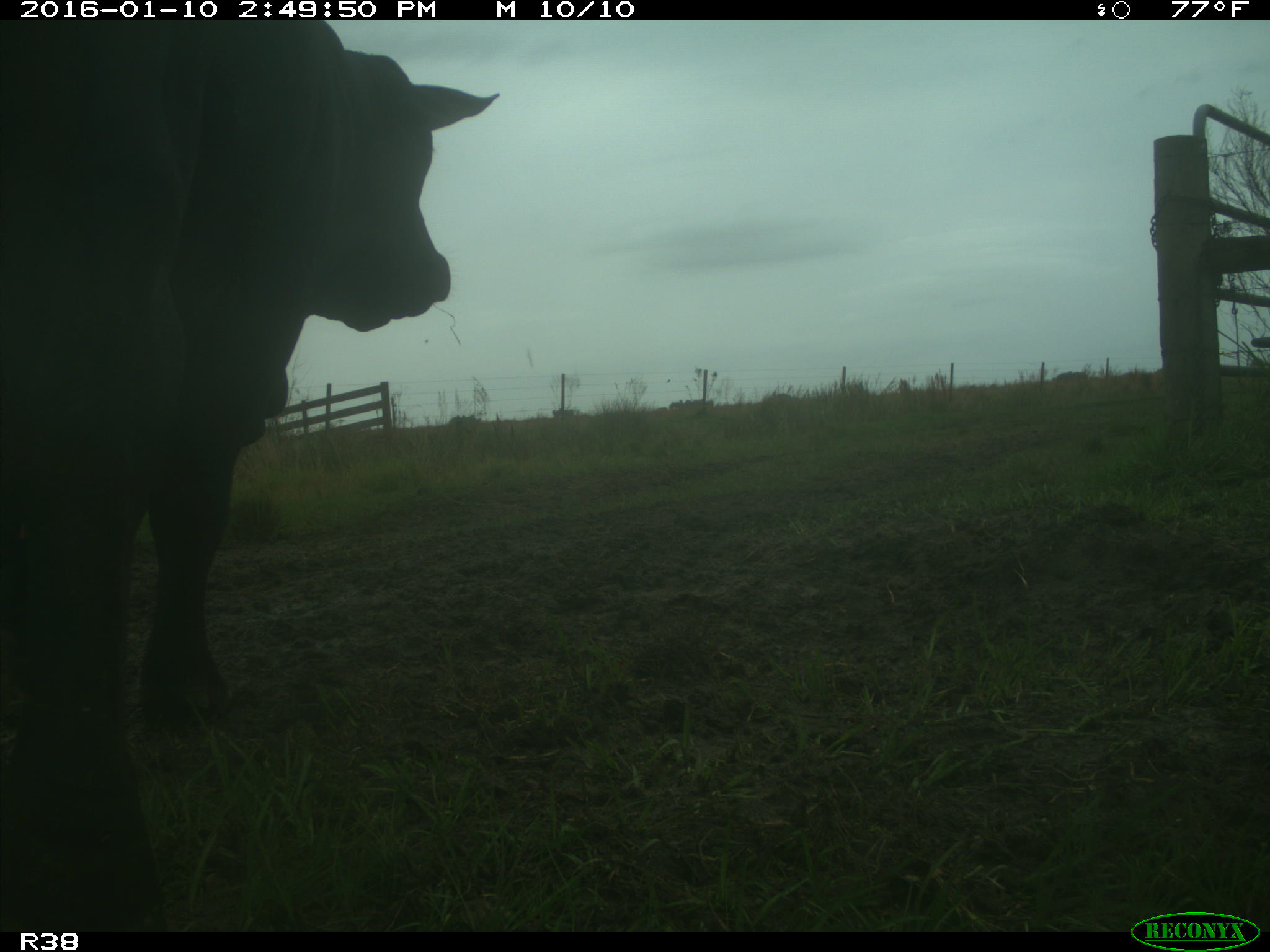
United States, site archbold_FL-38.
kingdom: Animalia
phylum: Chordata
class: Mammalia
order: Artiodactyla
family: Bovidae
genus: Bos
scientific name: Bos taurus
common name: domestic cow